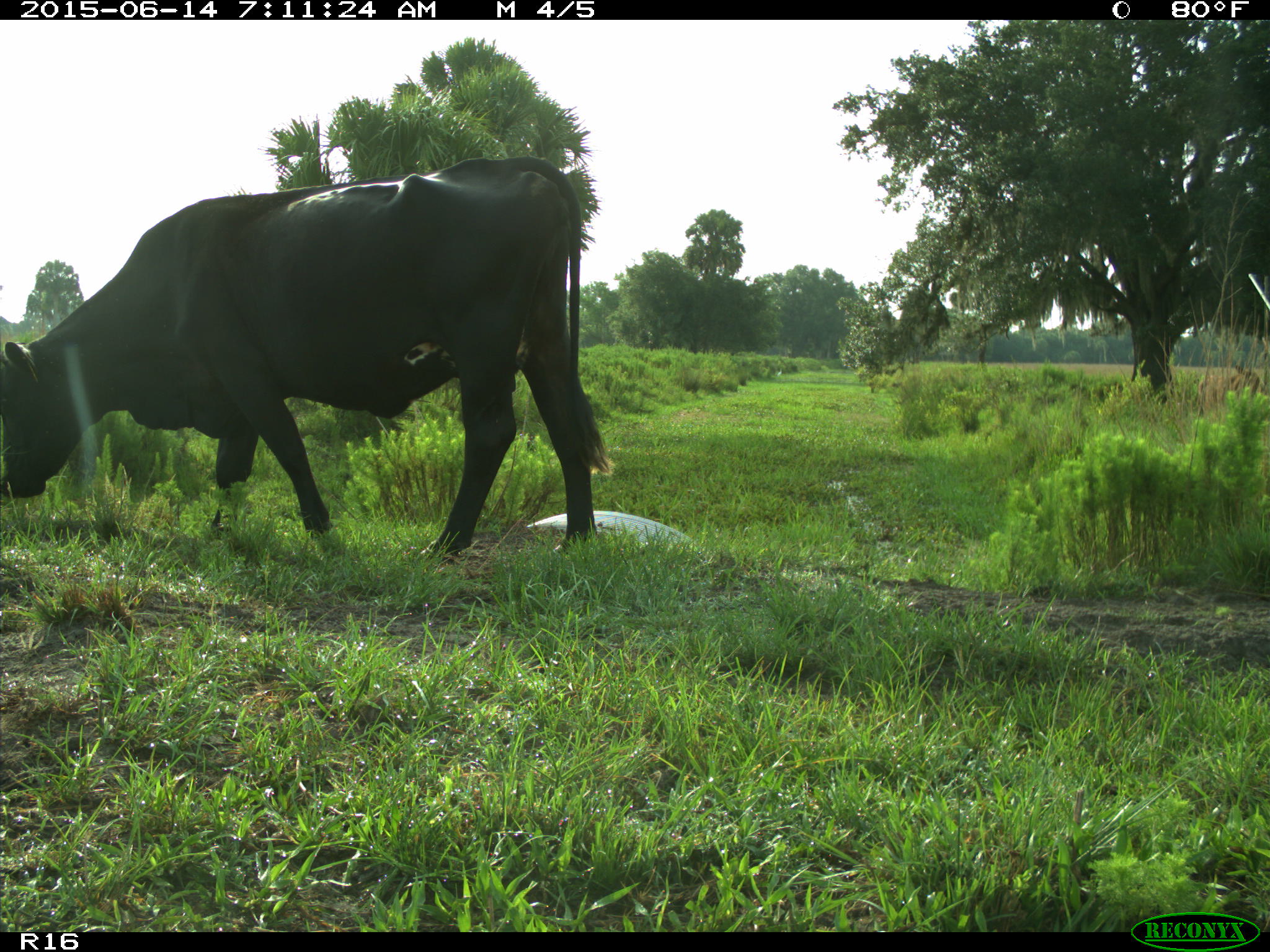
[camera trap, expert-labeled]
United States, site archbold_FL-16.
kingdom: Animalia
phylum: Chordata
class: Mammalia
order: Artiodactyla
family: Bovidae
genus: Bos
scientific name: Bos taurus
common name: domestic cow